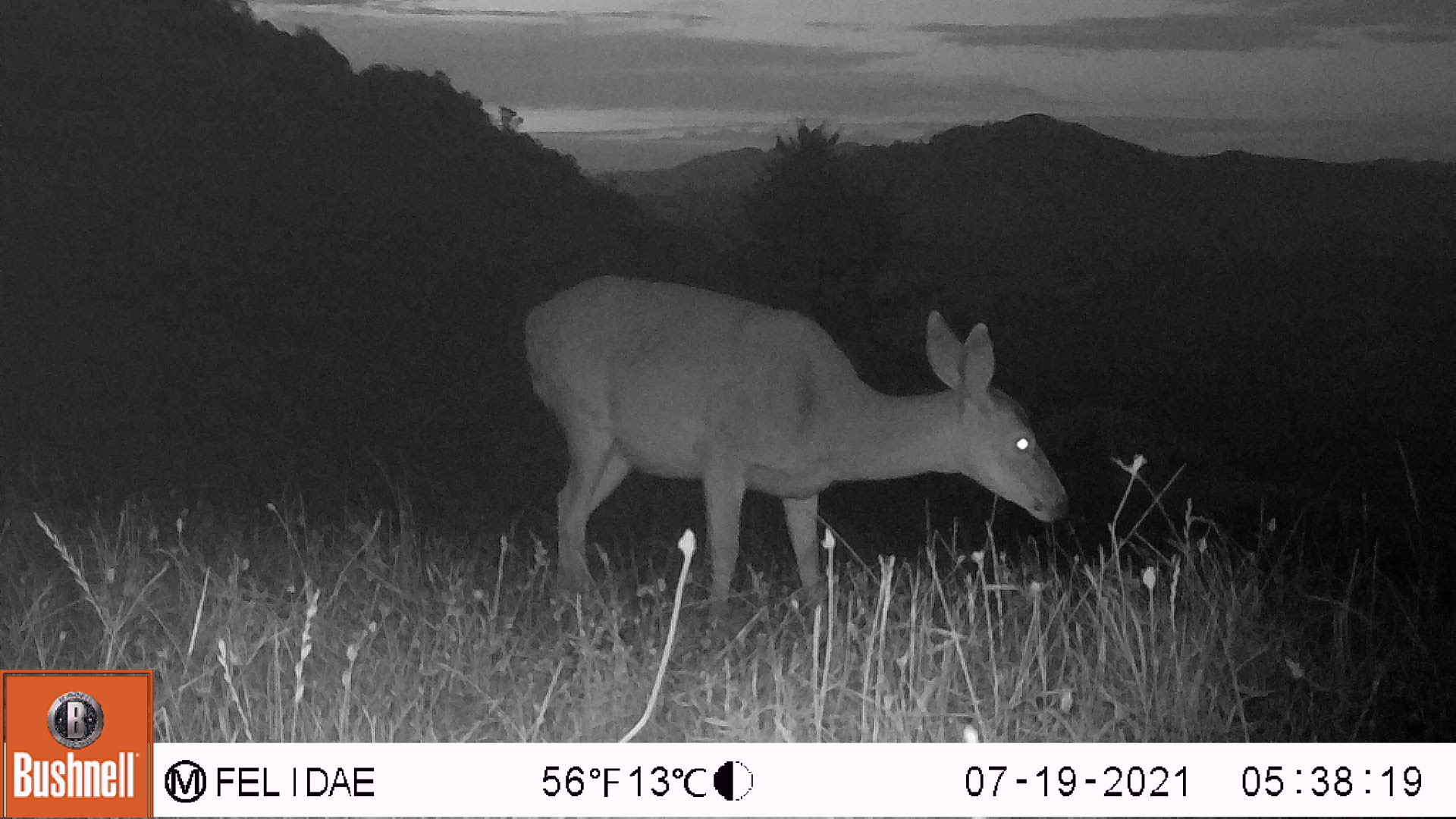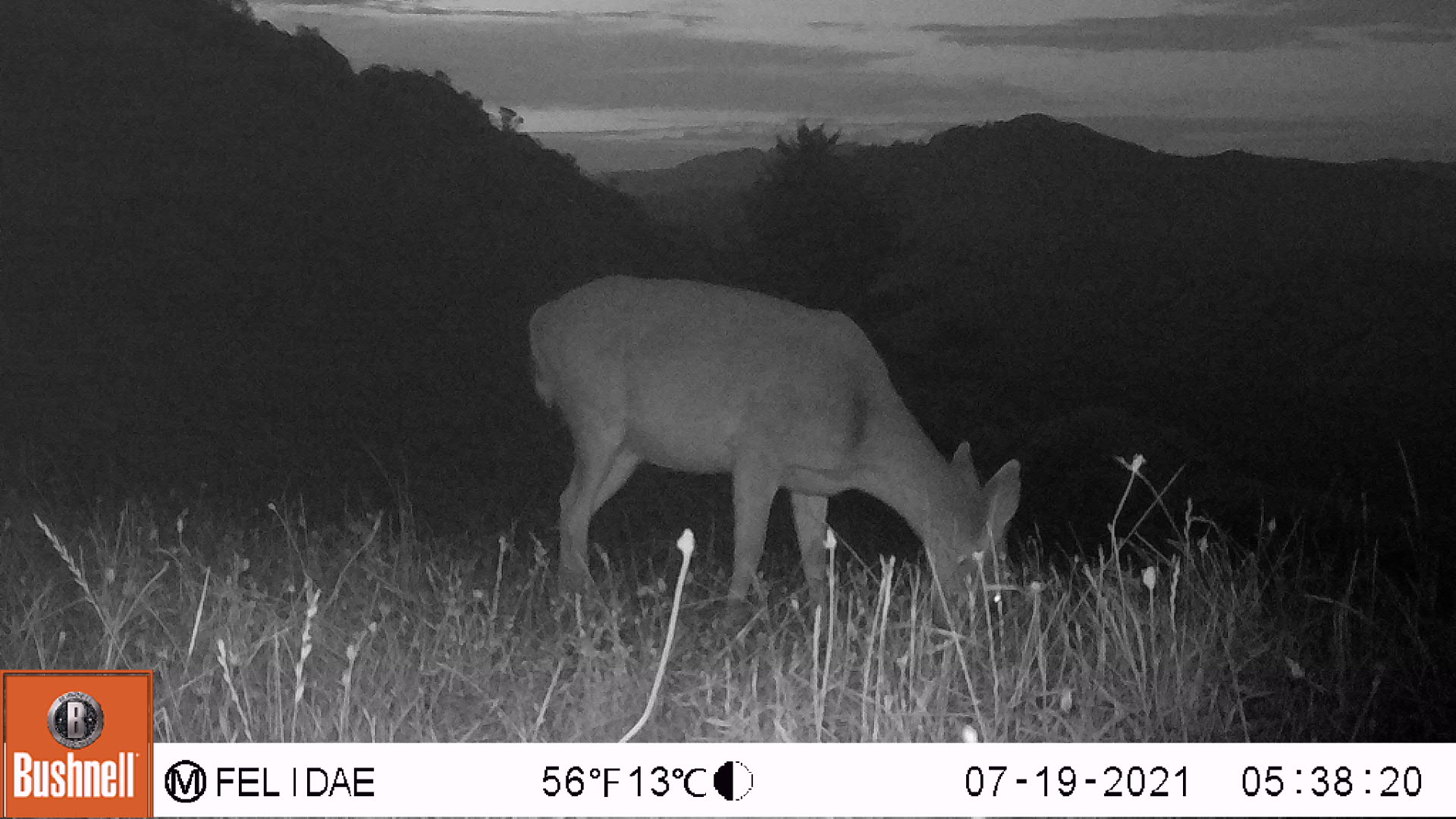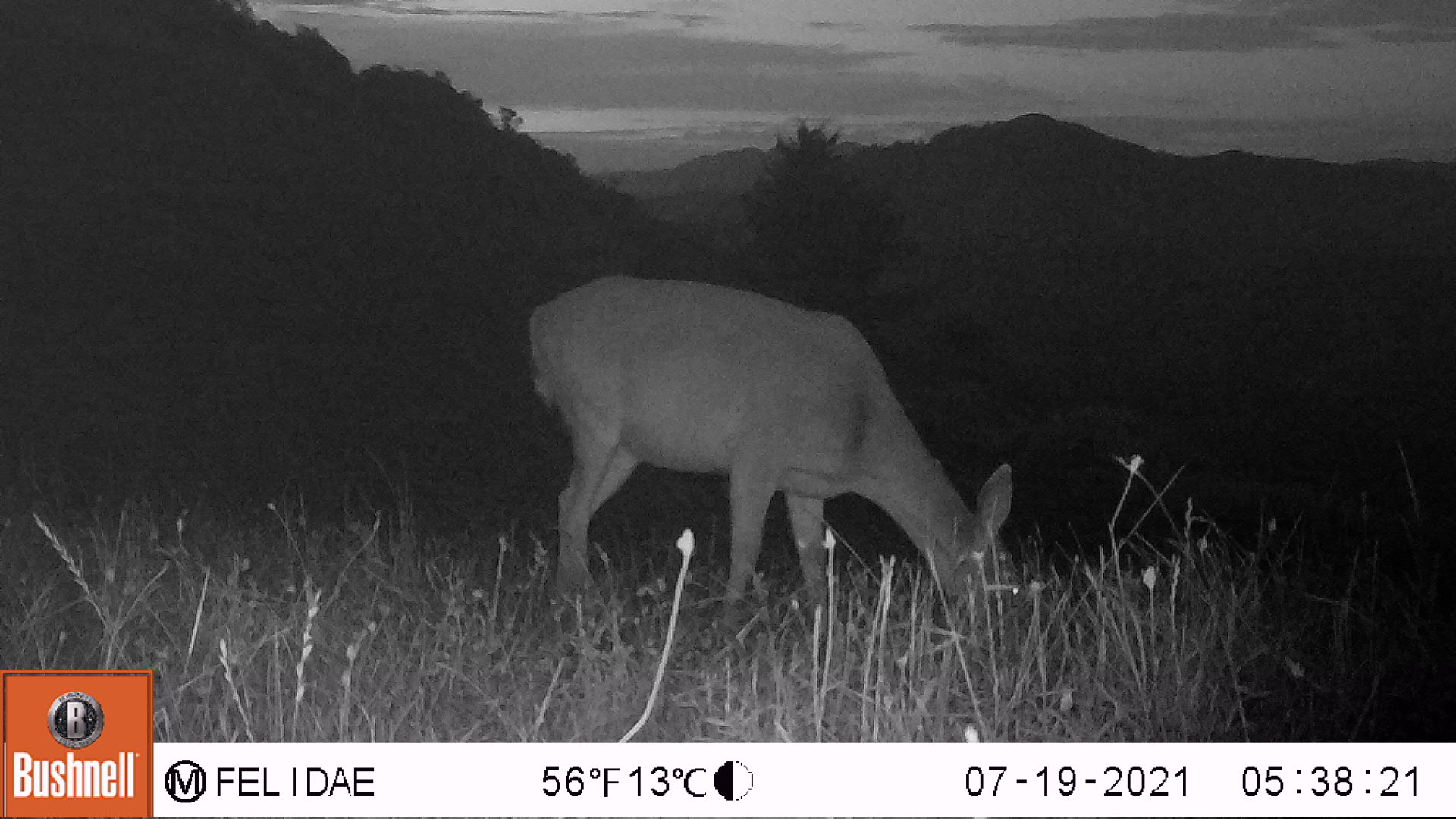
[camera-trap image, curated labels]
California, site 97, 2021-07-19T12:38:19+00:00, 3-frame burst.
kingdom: Animalia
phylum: Chordata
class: Mammalia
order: Artiodactyla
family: Cervidae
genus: Odocoileus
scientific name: Odocoileus hemionus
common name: mule deer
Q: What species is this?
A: Mule deer (Odocoileus hemionus).